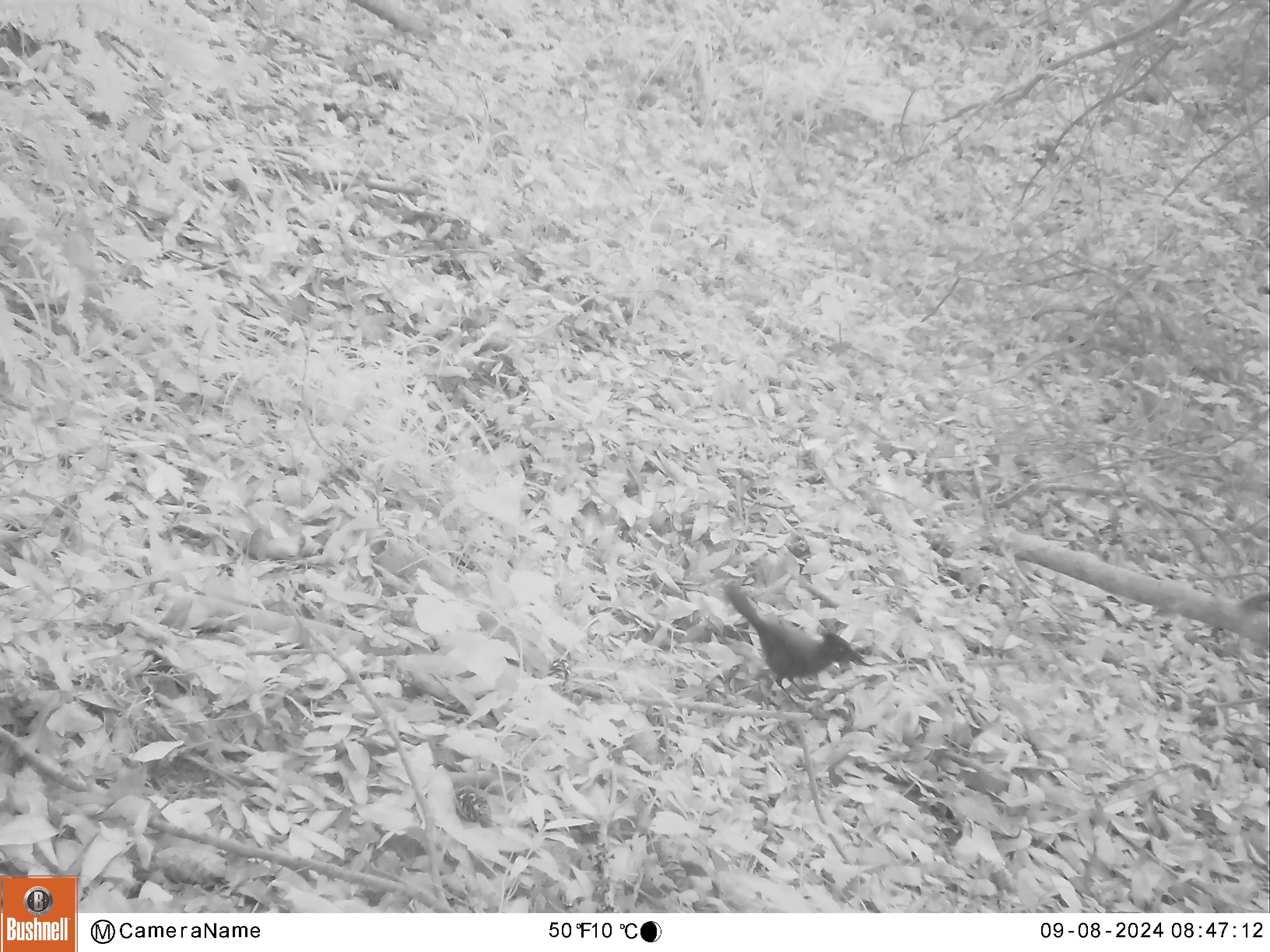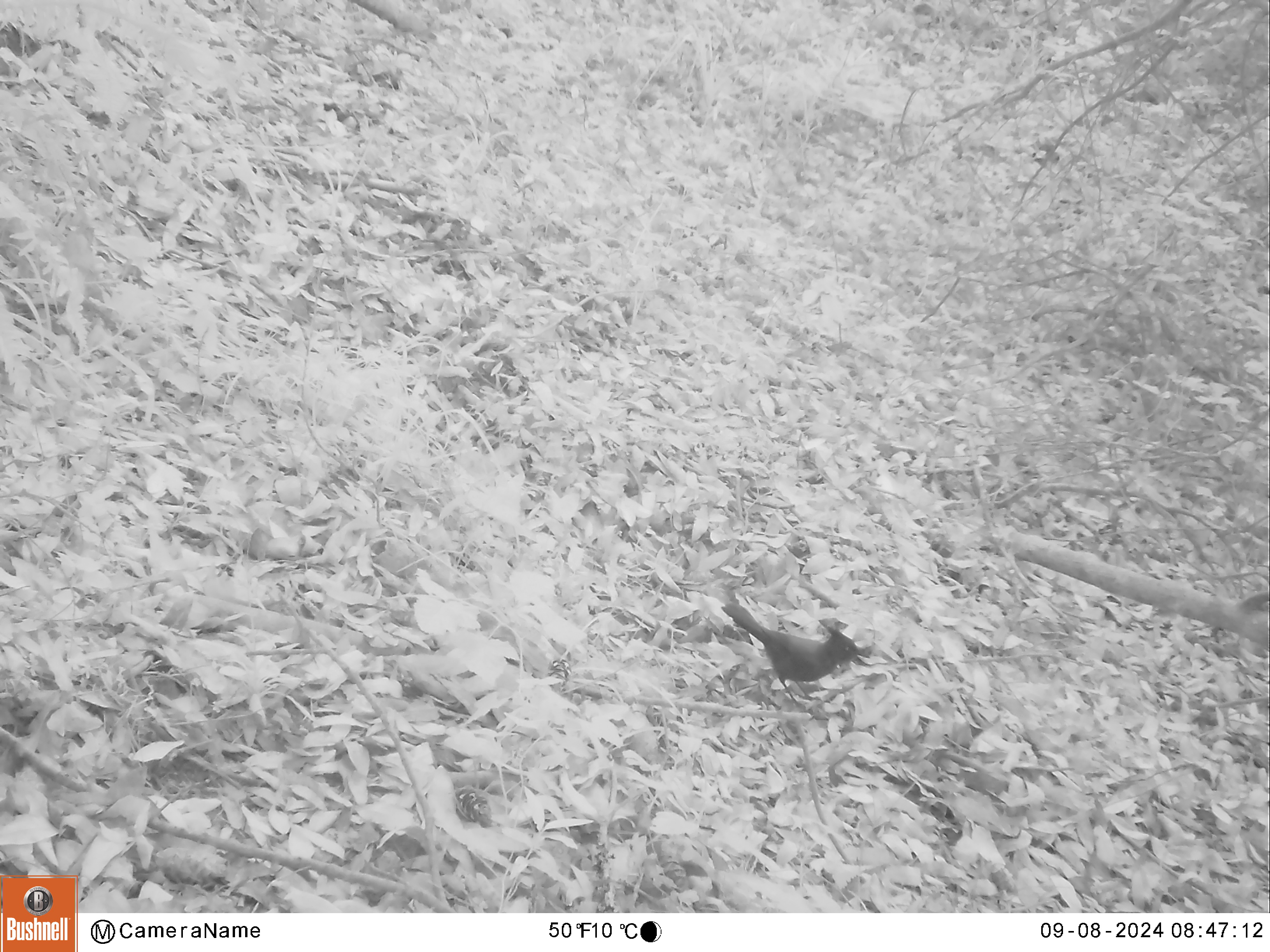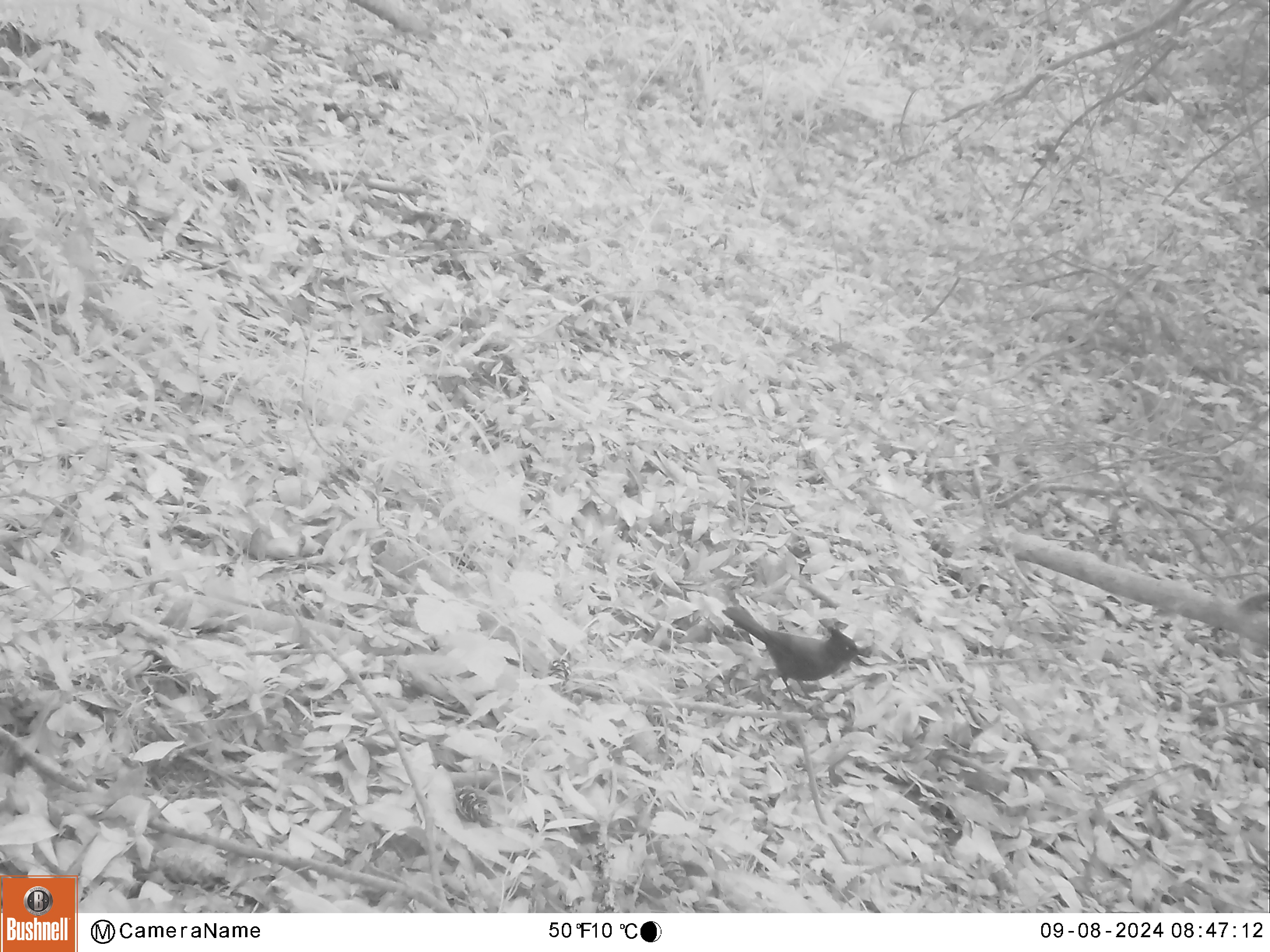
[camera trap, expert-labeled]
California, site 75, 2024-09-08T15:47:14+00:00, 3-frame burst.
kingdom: Animalia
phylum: Chordata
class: Aves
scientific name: Aves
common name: bird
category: unknown bird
Unknown bird (bird) (Aves).